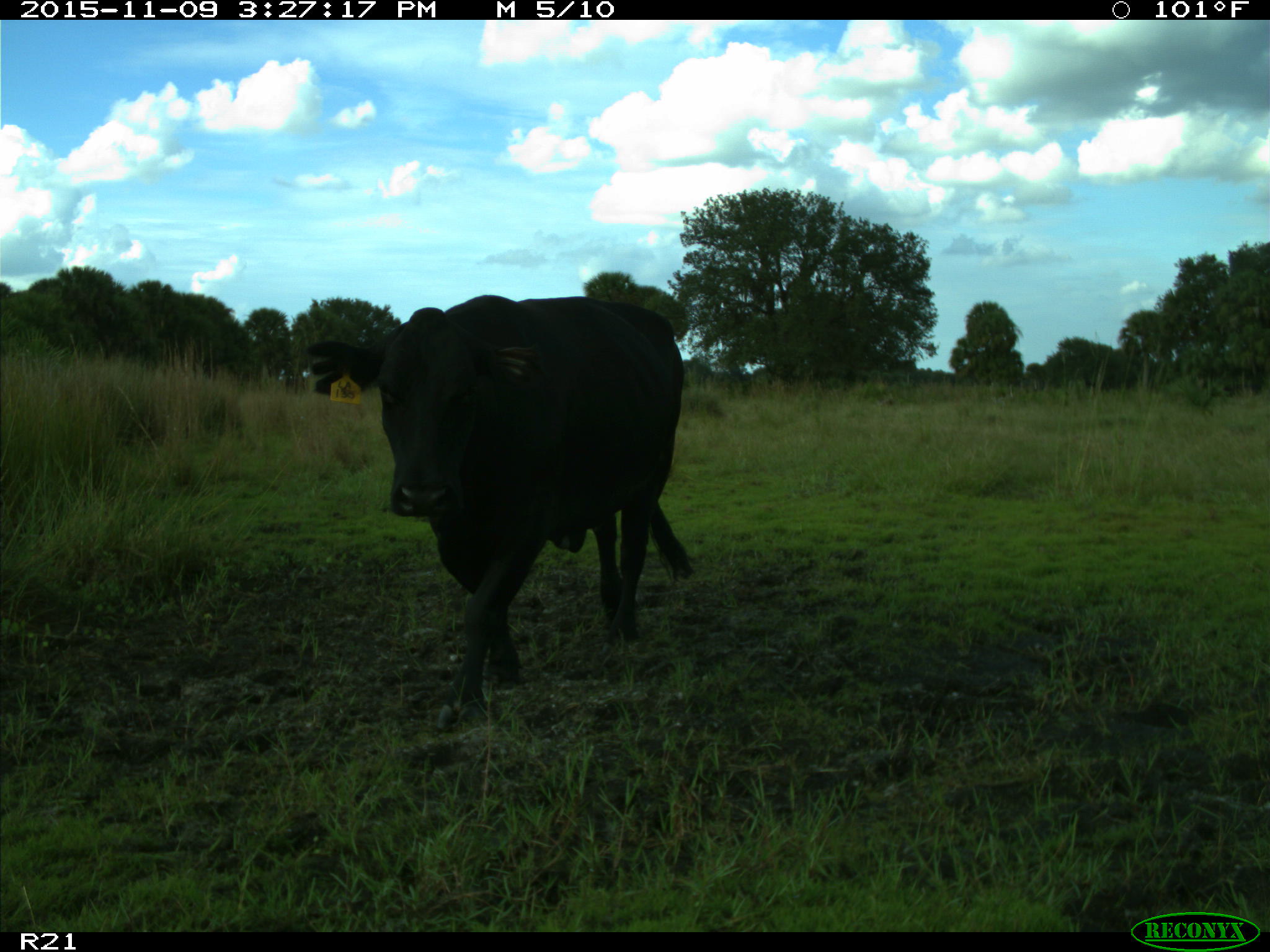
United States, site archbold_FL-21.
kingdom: Animalia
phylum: Chordata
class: Mammalia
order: Artiodactyla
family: Bovidae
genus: Bos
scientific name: Bos taurus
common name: domestic cow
Bos taurus (domestic cow).